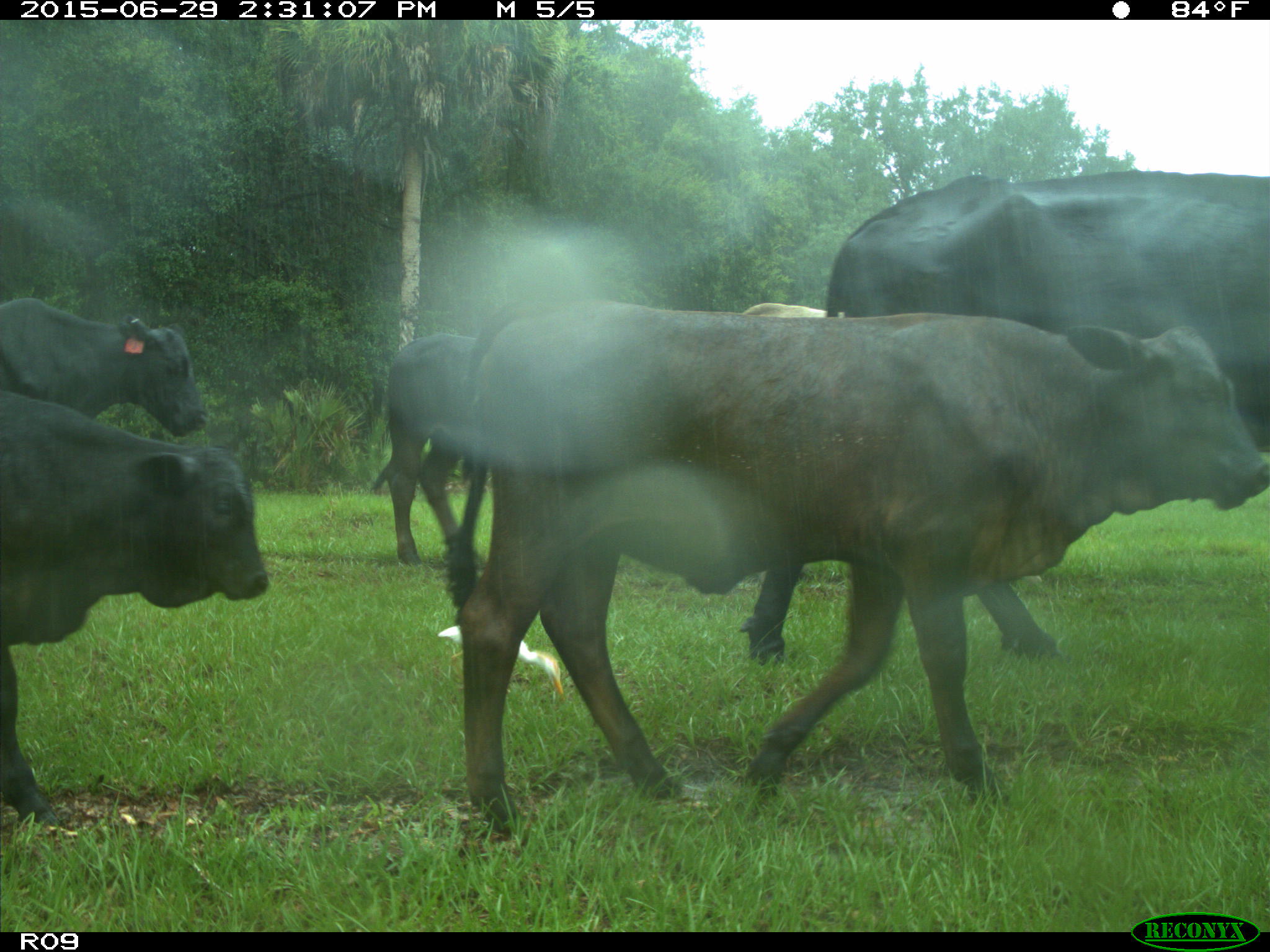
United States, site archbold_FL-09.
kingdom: Animalia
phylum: Chordata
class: Mammalia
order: Artiodactyla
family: Bovidae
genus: Bos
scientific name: Bos taurus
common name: domestic cow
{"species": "Bos taurus (domestic cow)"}